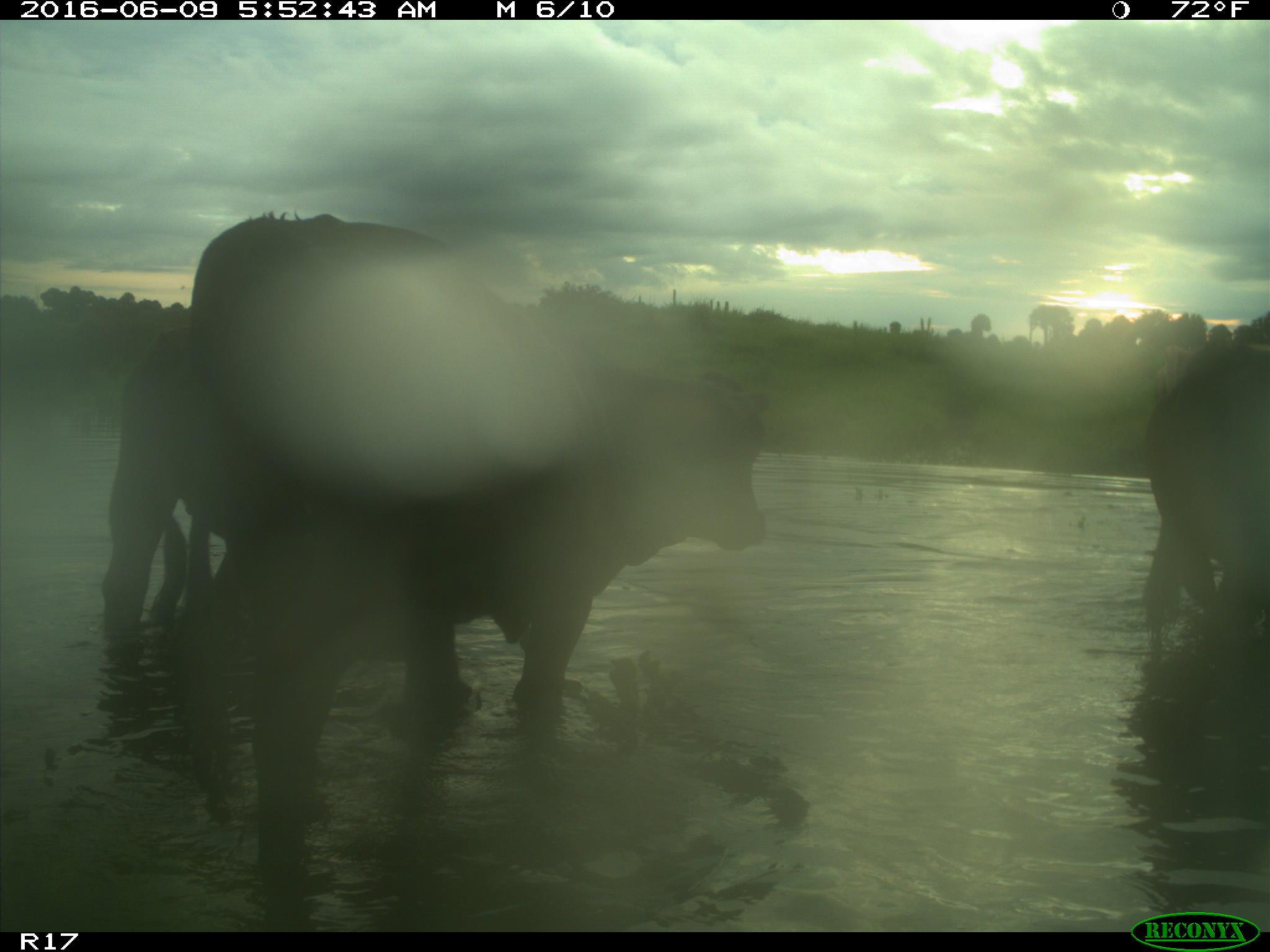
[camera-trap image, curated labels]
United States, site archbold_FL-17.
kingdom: Animalia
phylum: Chordata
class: Mammalia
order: Artiodactyla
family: Bovidae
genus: Bos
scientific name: Bos taurus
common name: domestic cow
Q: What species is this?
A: Bos taurus (domestic cow).